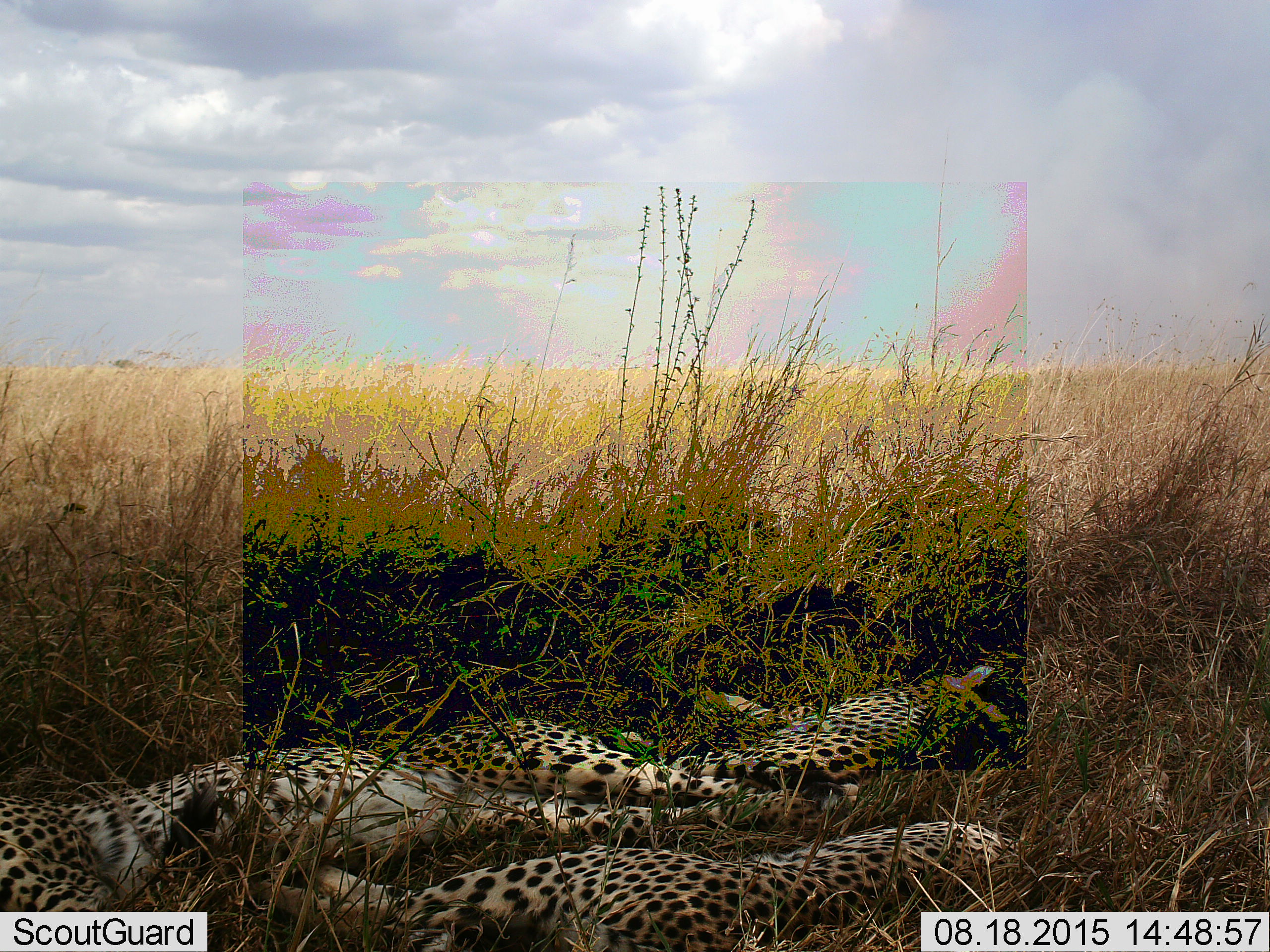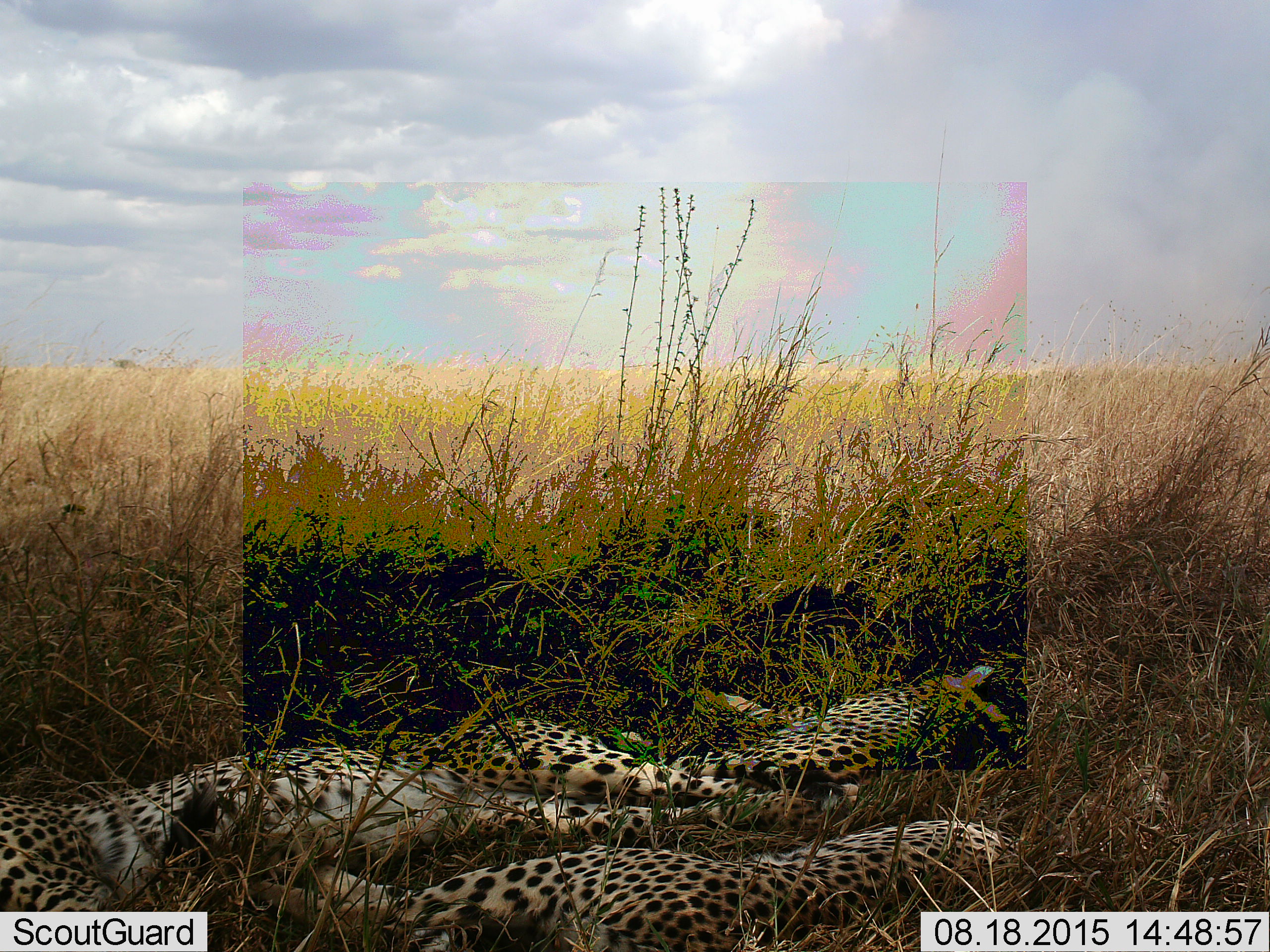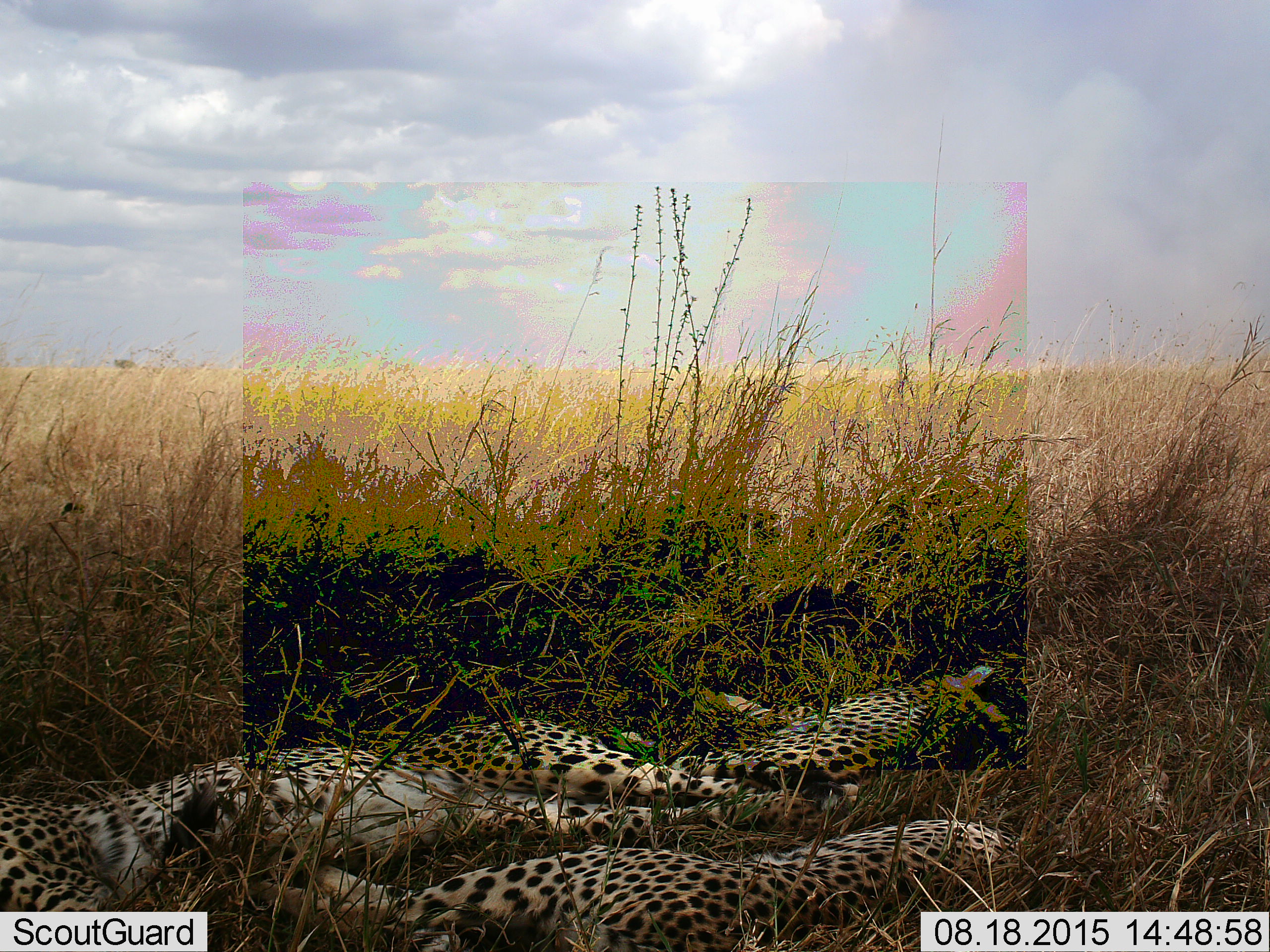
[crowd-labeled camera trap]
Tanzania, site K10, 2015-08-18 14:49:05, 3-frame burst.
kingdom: Animalia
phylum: Chordata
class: Mammalia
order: Carnivora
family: Felidae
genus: Acinonyx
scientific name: Acinonyx jubatus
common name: cheetah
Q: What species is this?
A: Cheetah (Acinonyx jubatus).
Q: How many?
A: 3.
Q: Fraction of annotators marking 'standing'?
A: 0%.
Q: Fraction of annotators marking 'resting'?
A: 100%.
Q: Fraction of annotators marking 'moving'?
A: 0%.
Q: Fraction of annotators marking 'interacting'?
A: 0%.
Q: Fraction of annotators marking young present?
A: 50%.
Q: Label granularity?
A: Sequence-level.